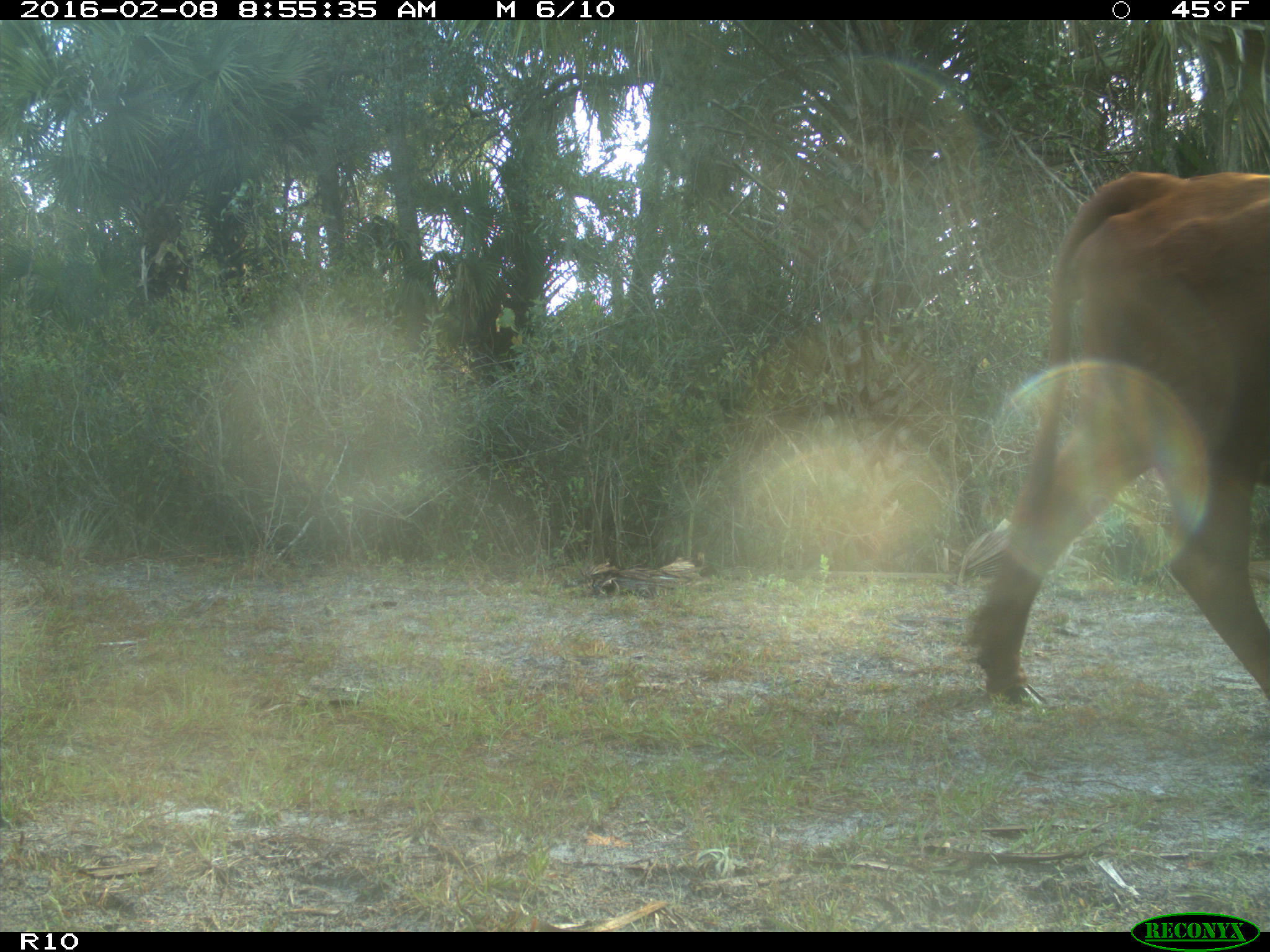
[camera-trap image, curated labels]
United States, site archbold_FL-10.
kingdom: Animalia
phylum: Chordata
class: Mammalia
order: Artiodactyla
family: Bovidae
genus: Bos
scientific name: Bos taurus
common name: domestic cow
Bos taurus (domestic cow).